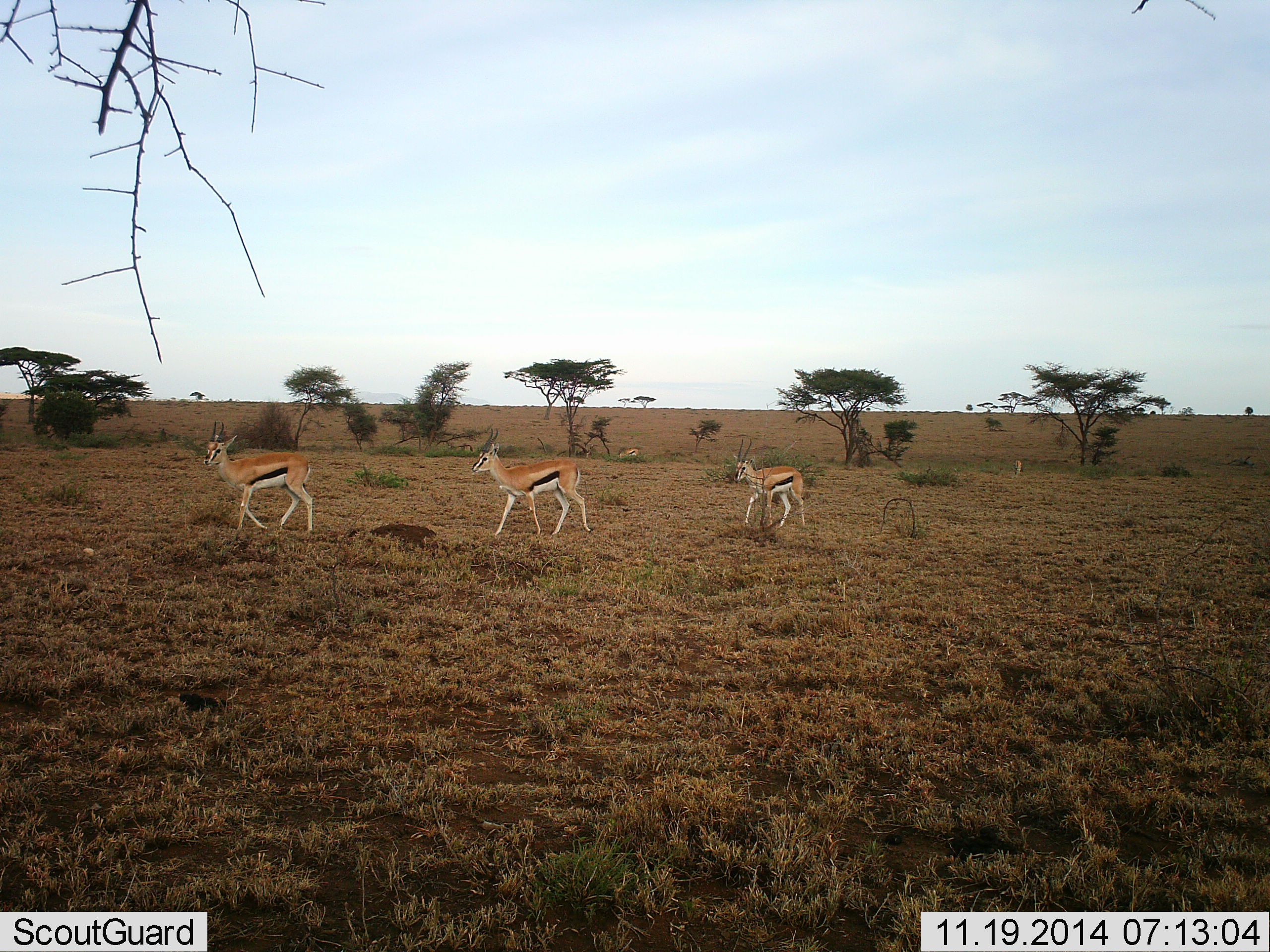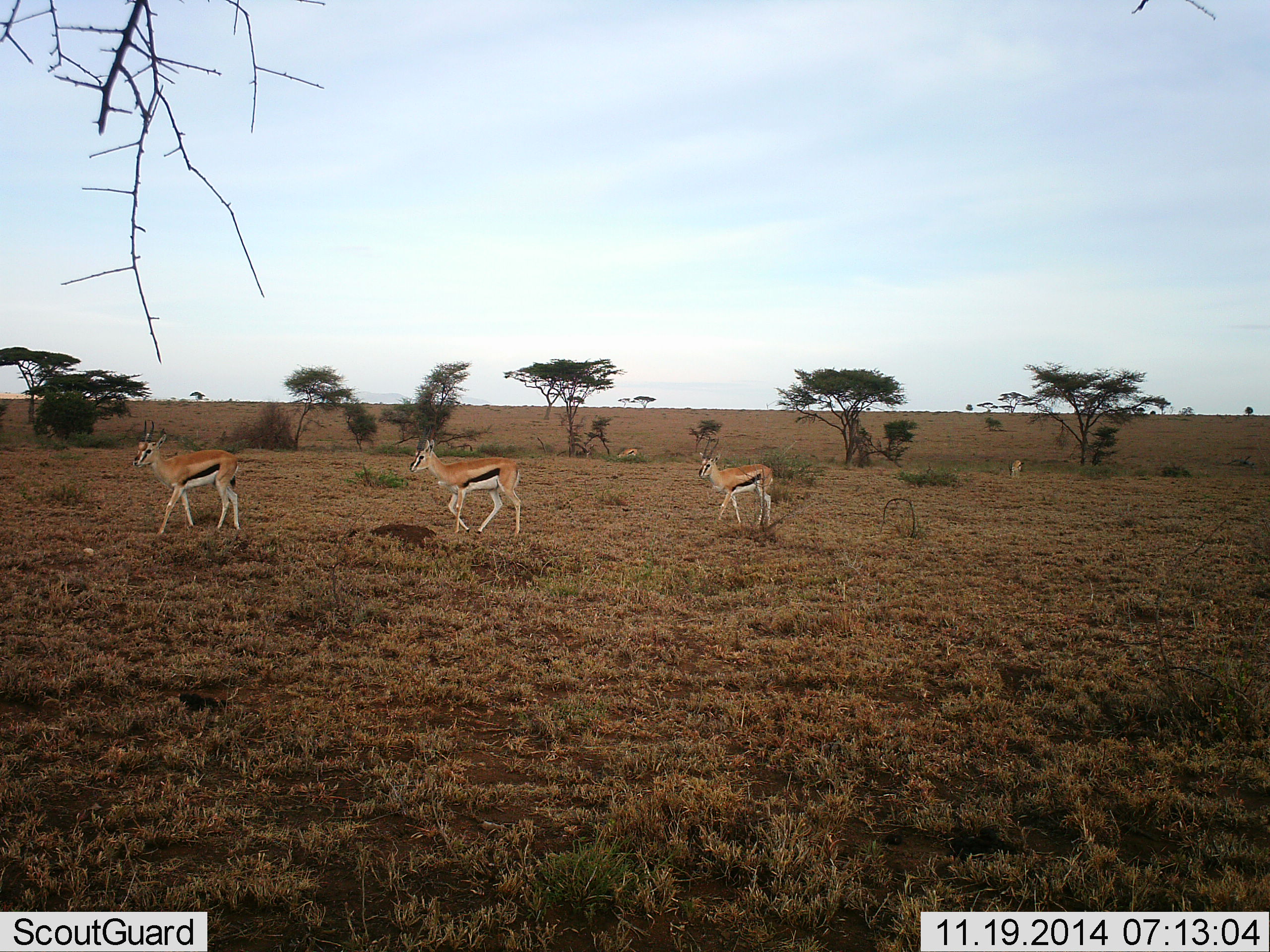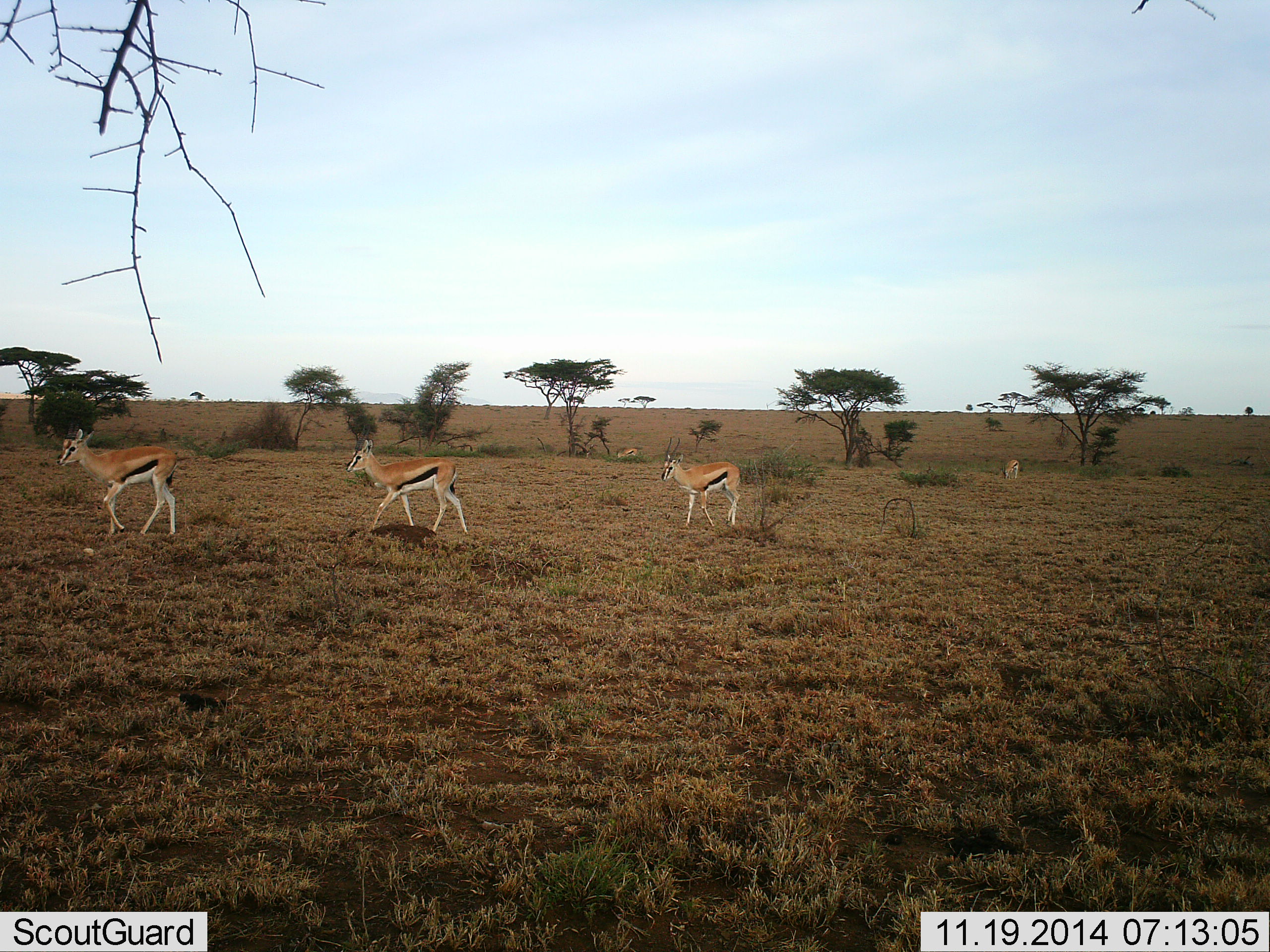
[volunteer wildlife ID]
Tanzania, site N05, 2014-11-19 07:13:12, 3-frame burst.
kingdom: Animalia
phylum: Chordata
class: Mammalia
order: Artiodactyla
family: Bovidae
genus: Eudorcas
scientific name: Eudorcas thomsonii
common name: thomson's gazelle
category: gazellethomsons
Gazellethomsons (thomson's gazelle) (Eudorcas thomsonii), count 4. Behavior (volunteer vote fractions): standing 10%, resting 0%, moving 100%, interacting 0%. Young present (vote fraction): 0%. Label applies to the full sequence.